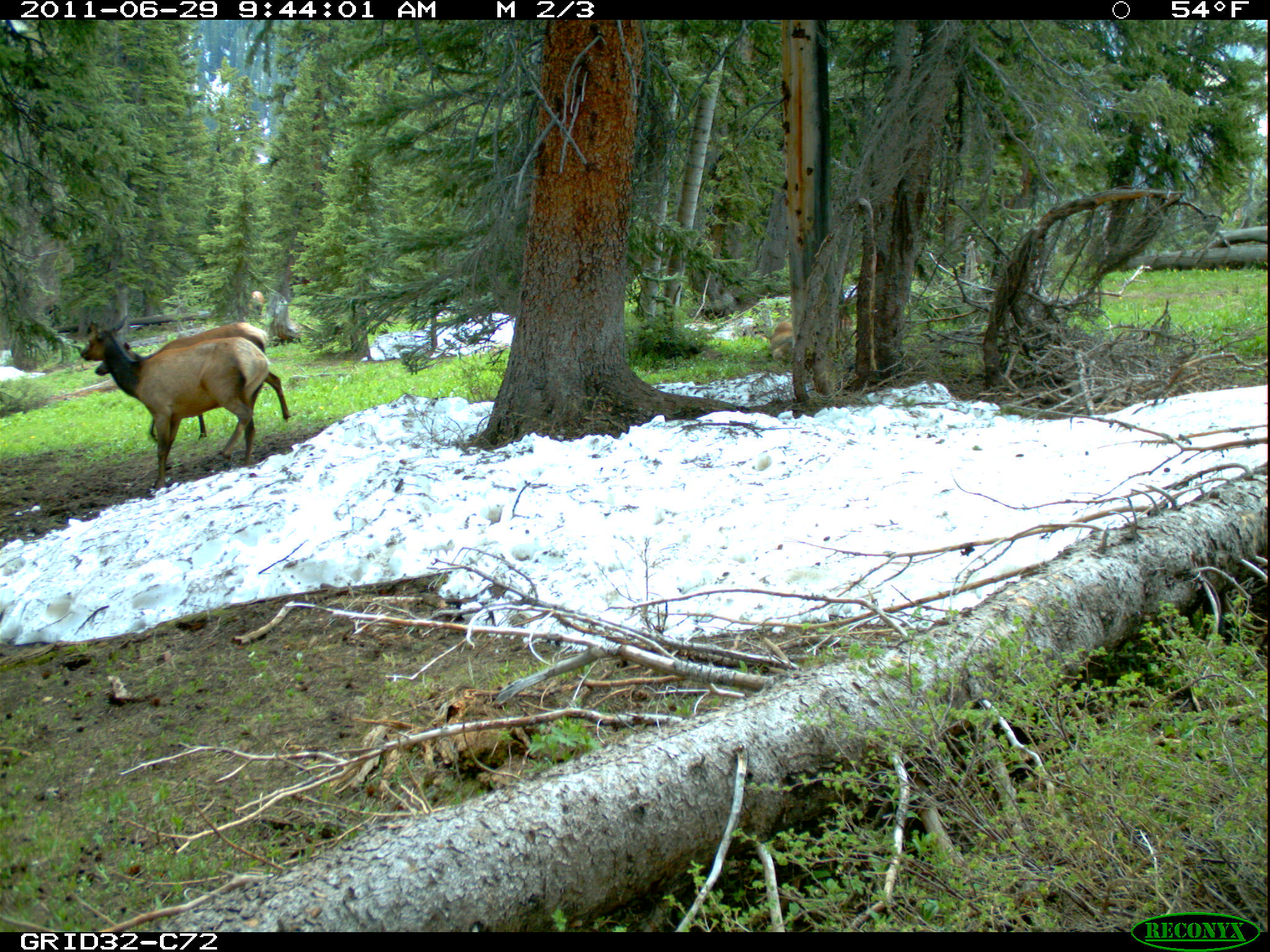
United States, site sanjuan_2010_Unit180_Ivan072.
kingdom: Animalia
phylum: Chordata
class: Mammalia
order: Artiodactyla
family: Cervidae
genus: Cervus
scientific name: Cervus elaphus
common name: red deer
Cervus elaphus (red deer).